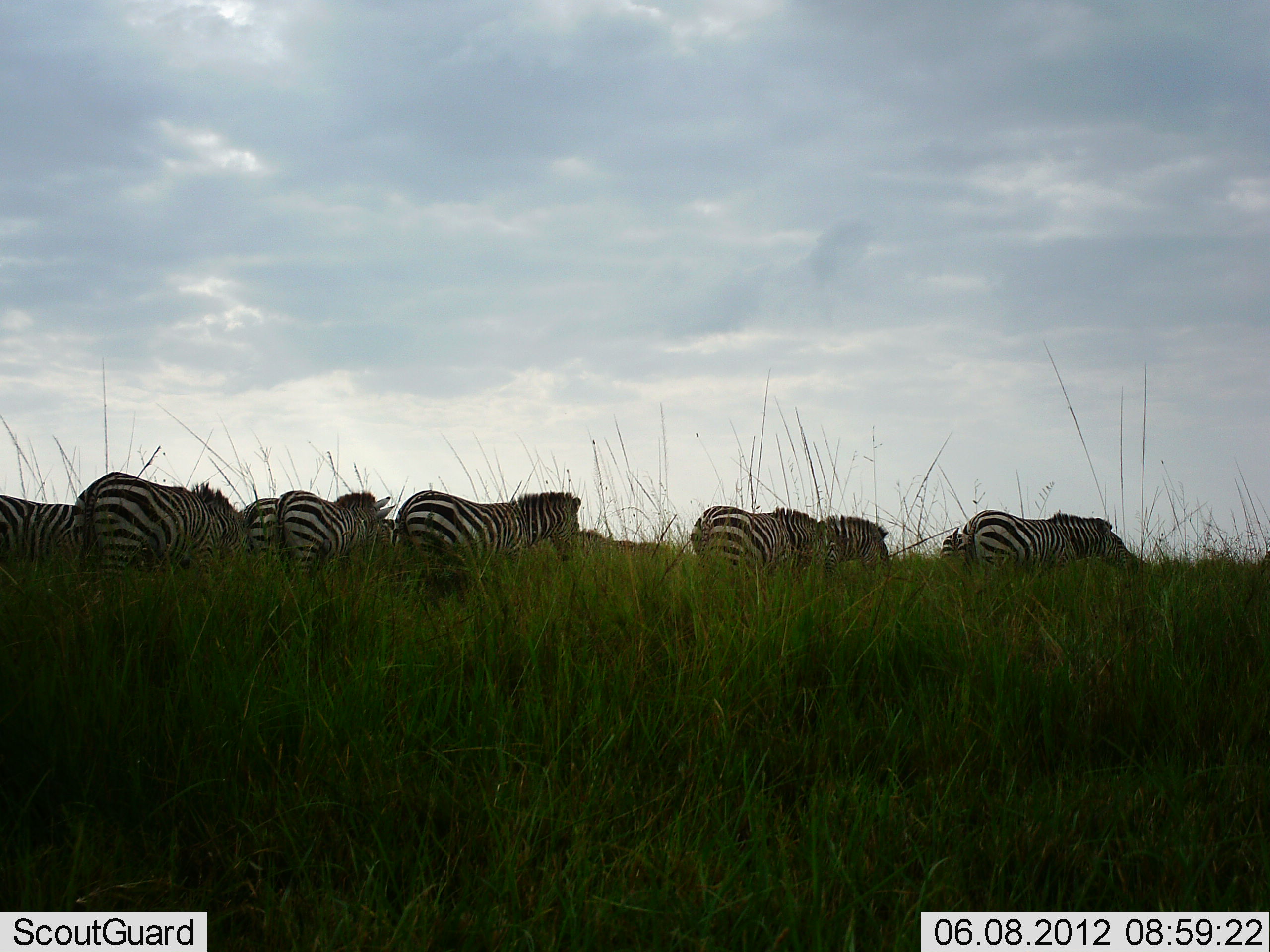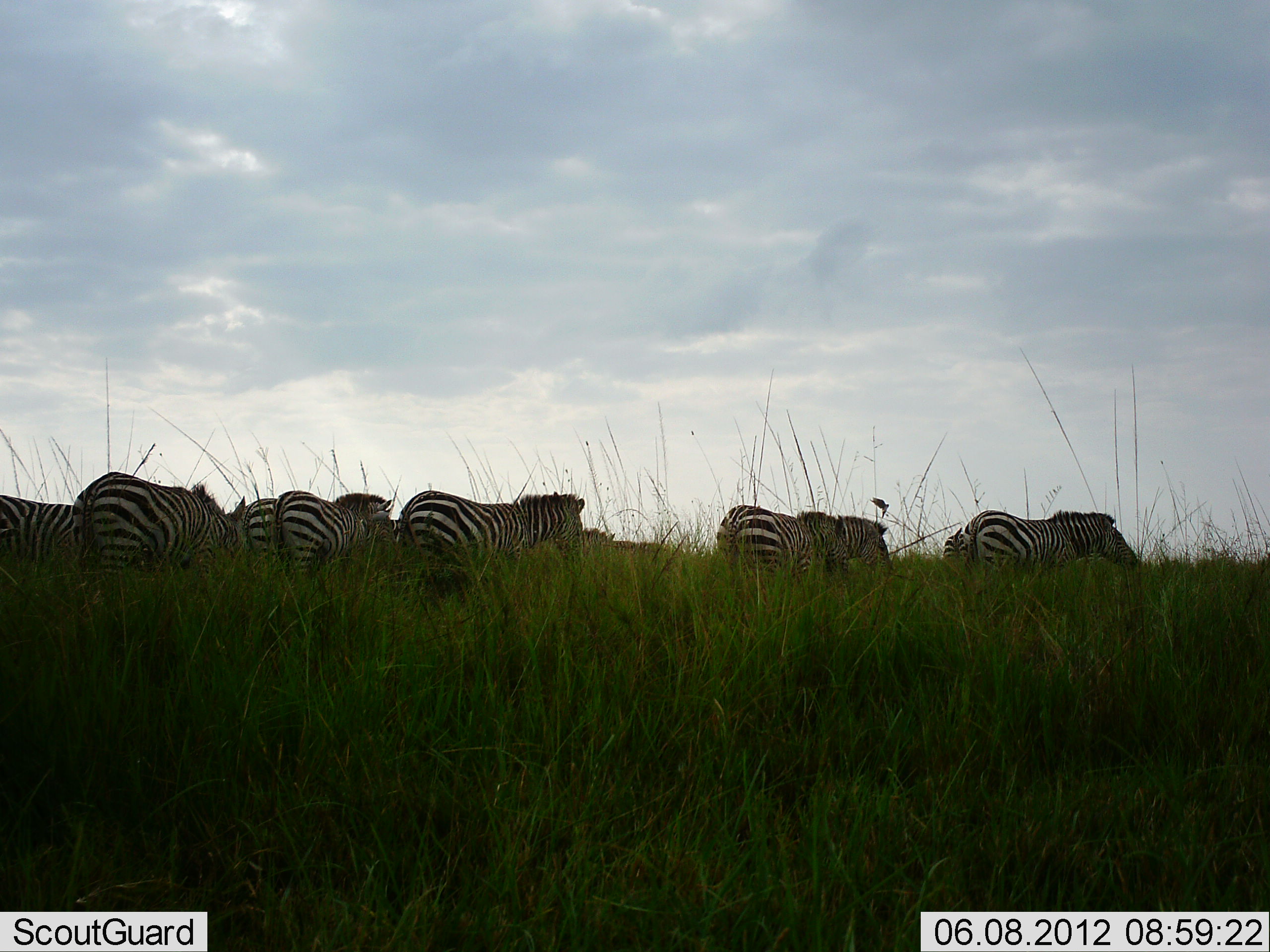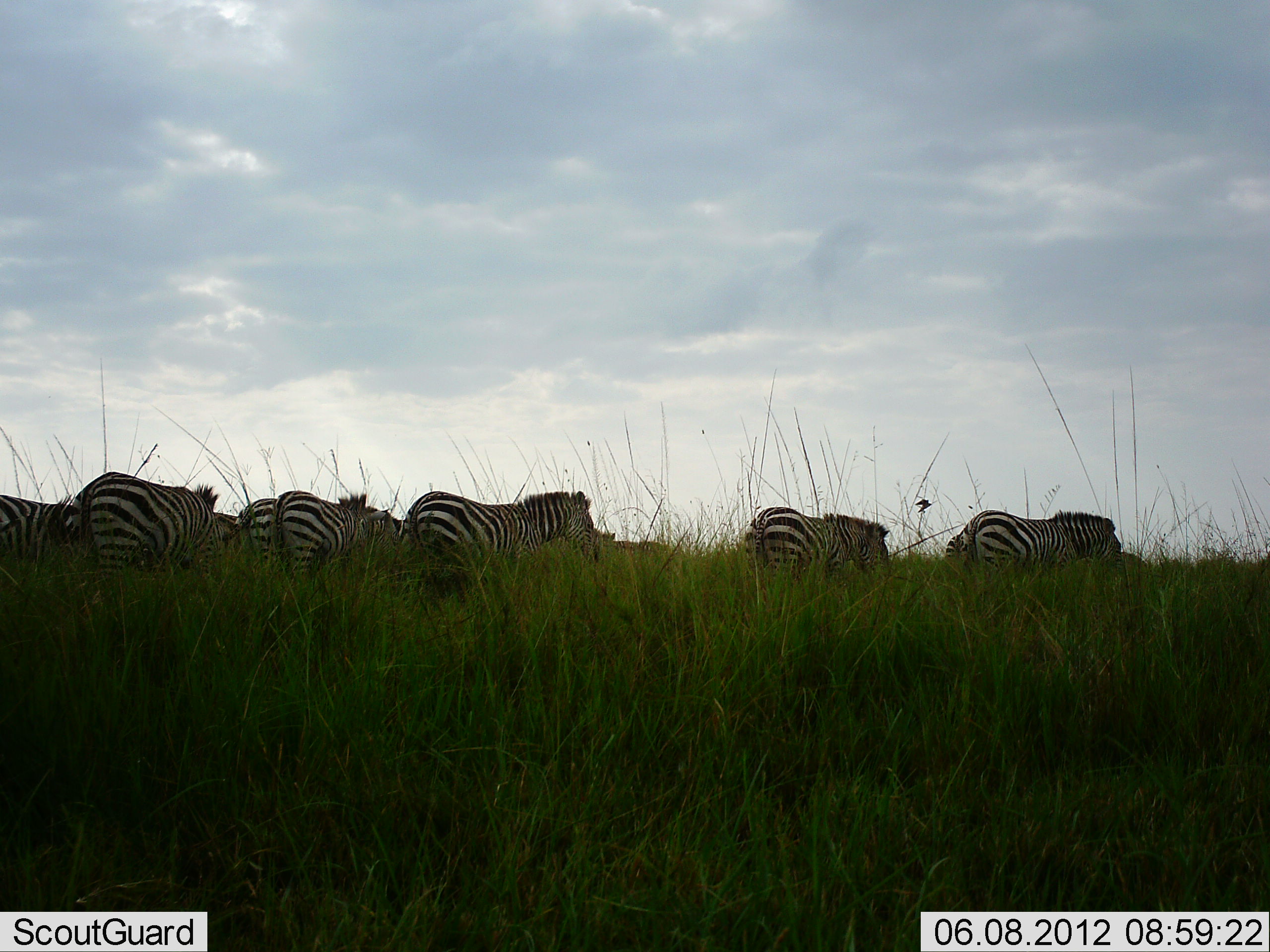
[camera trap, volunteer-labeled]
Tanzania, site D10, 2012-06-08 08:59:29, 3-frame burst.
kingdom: Animalia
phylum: Chordata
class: Mammalia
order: Perissodactyla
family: Equidae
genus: Equus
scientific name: Equus quagga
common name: plains zebra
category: zebra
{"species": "zebra (plains zebra) (Equus quagga)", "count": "9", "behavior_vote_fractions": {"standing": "38%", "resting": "0%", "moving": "54%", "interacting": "0%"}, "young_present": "0%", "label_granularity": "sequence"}